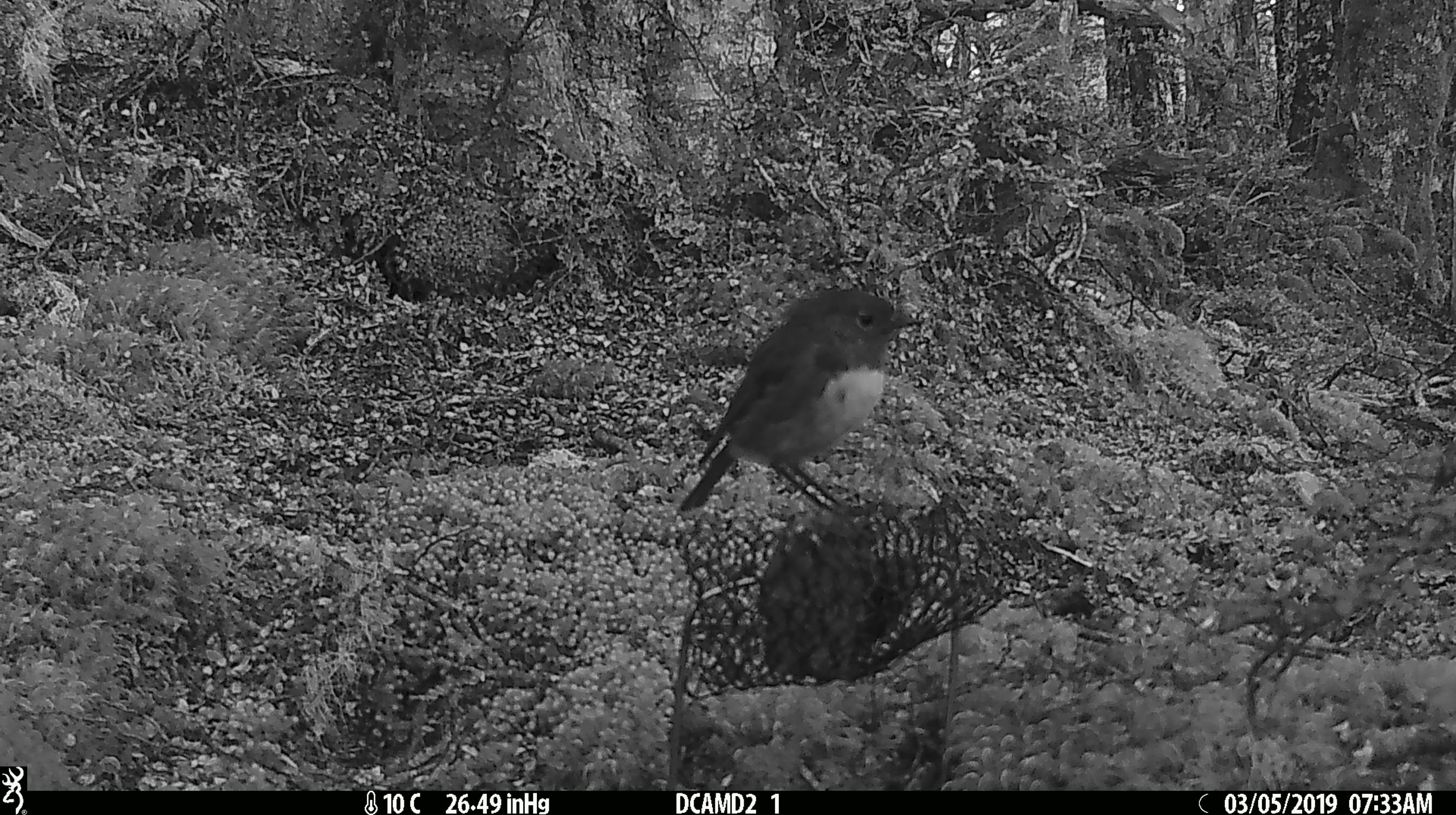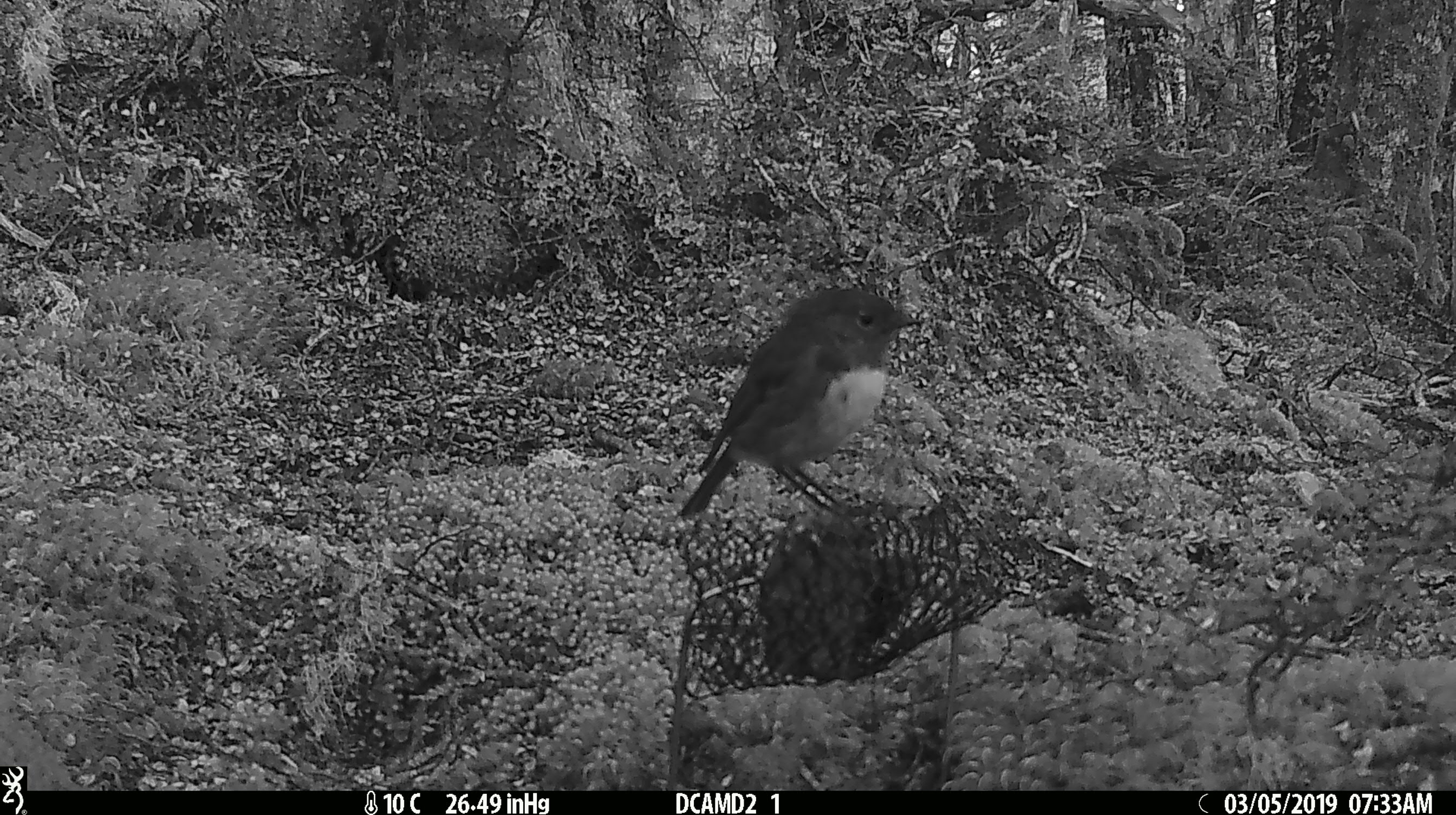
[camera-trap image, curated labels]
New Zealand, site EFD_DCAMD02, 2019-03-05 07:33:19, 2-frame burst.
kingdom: Animalia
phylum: Chordata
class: Aves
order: Passeriformes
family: Petroicidae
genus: Petroica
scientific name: Petroica australis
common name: new zealand robin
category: robin